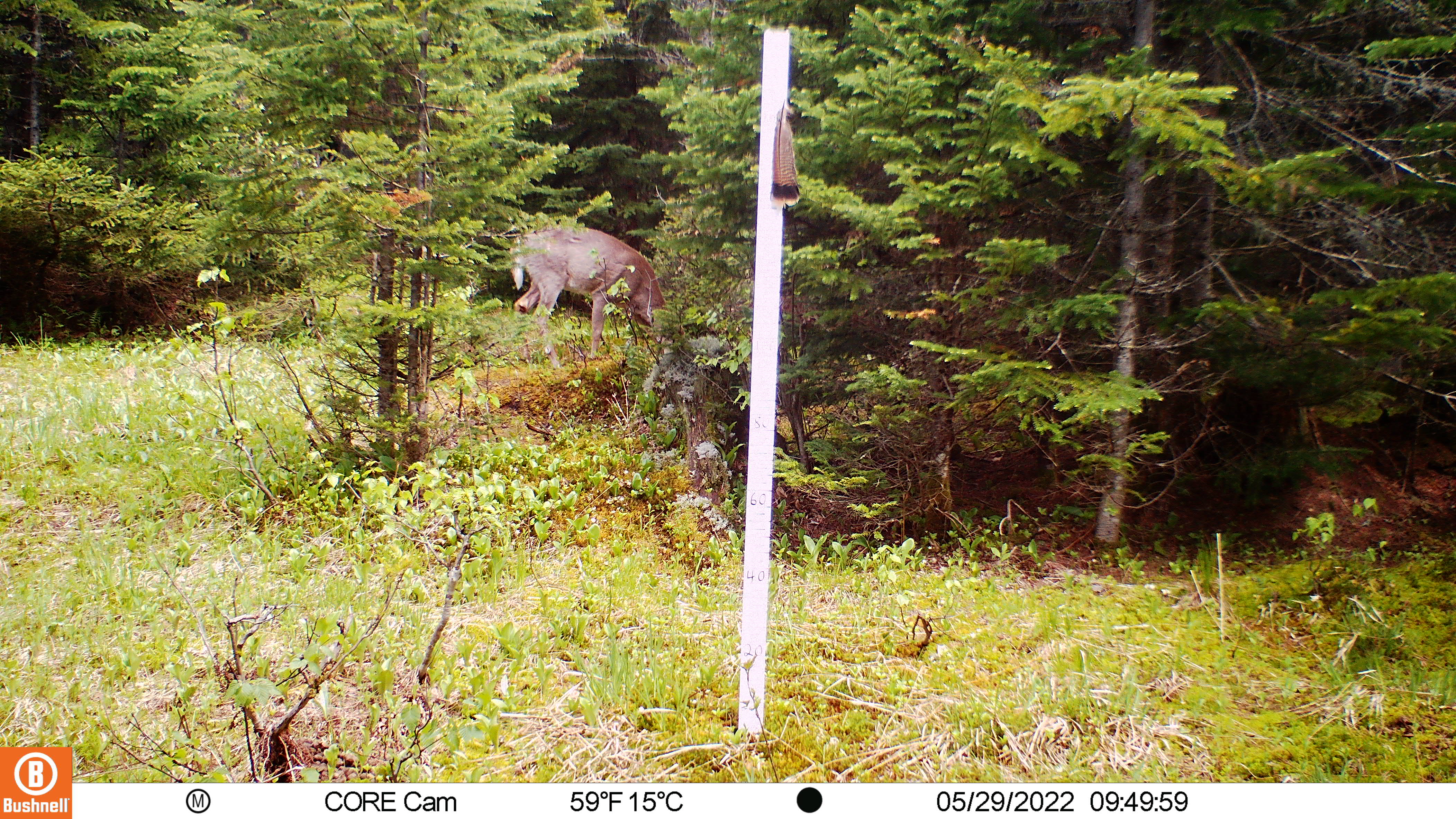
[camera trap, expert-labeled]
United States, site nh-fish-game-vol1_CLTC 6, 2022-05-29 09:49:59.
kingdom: Animalia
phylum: Chordata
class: Mammalia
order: Artiodactyla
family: Cervidae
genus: Odocoileus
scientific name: Odocoileus virginianus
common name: white-tailed deer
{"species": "white-tailed deer (Odocoileus virginianus)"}